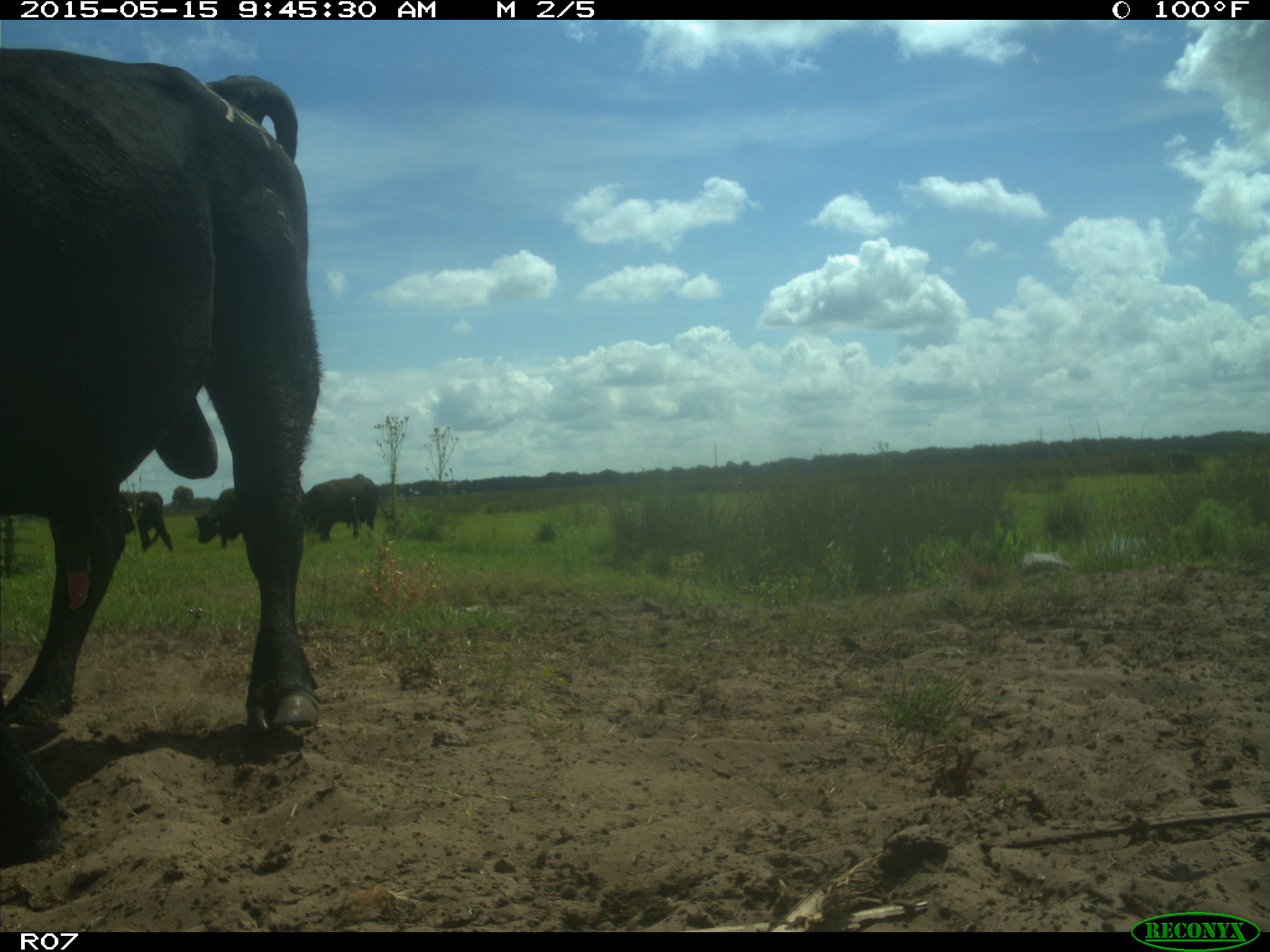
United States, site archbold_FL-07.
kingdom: Animalia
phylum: Chordata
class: Mammalia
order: Artiodactyla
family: Bovidae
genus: Bos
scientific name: Bos taurus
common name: domestic cow